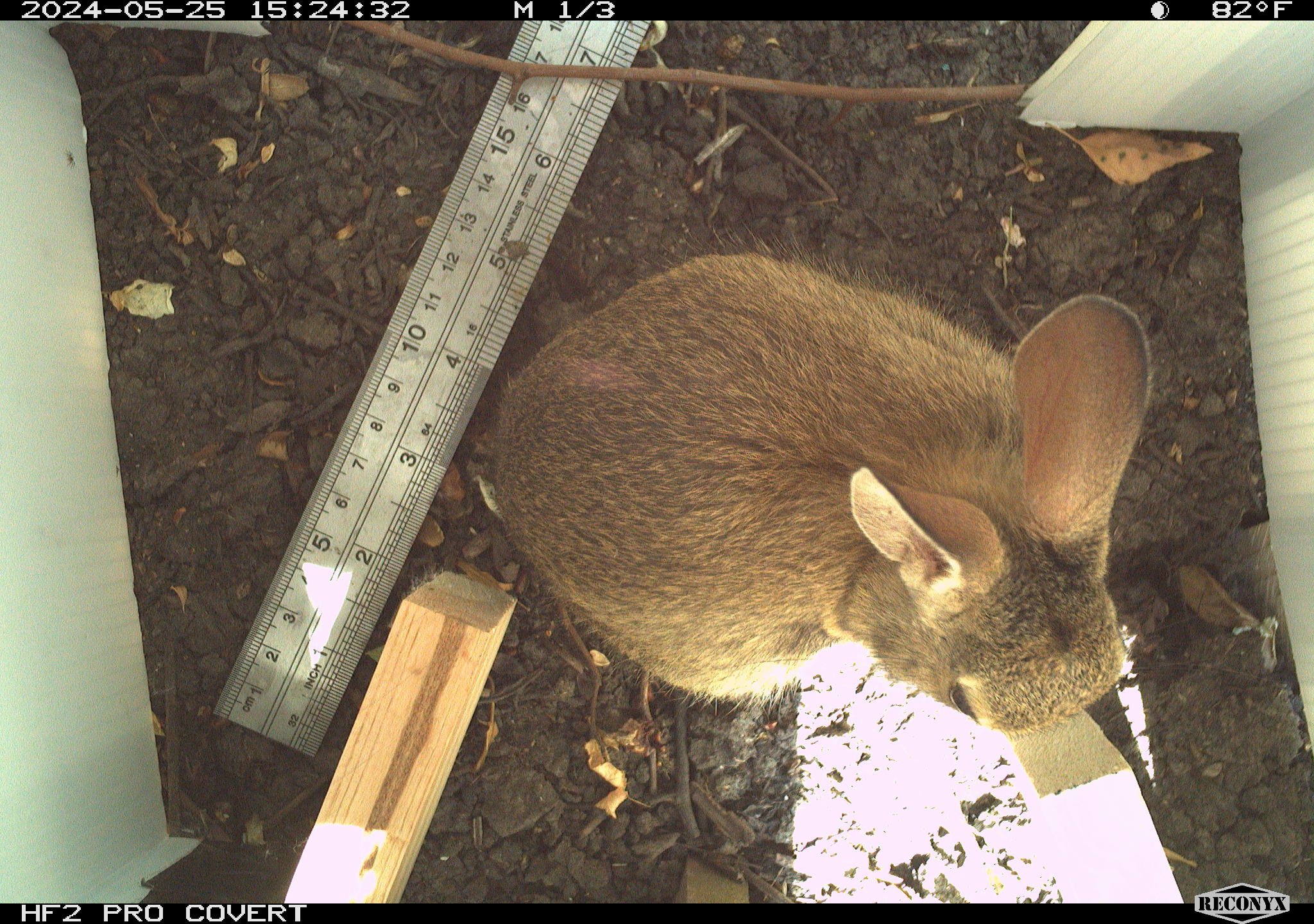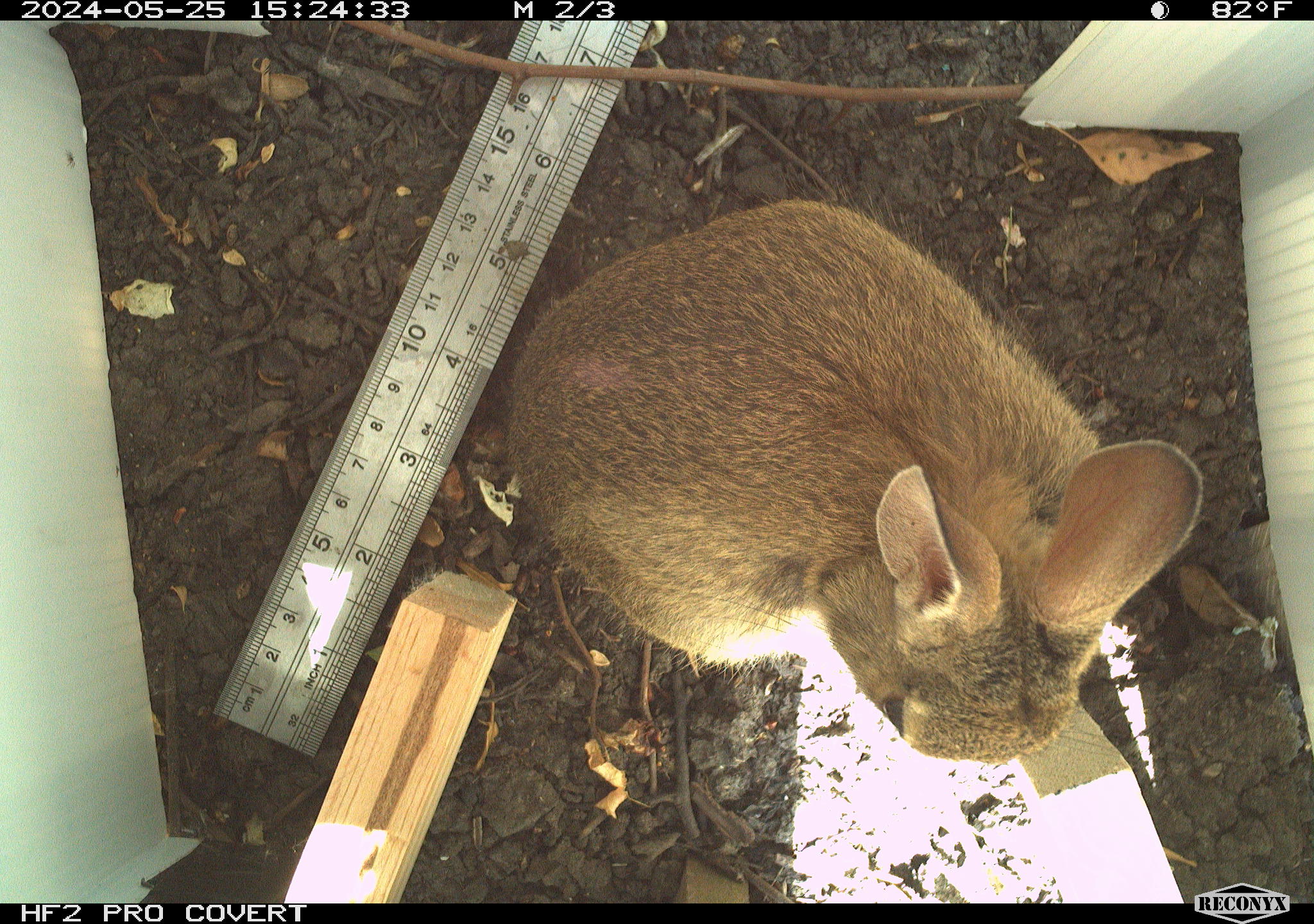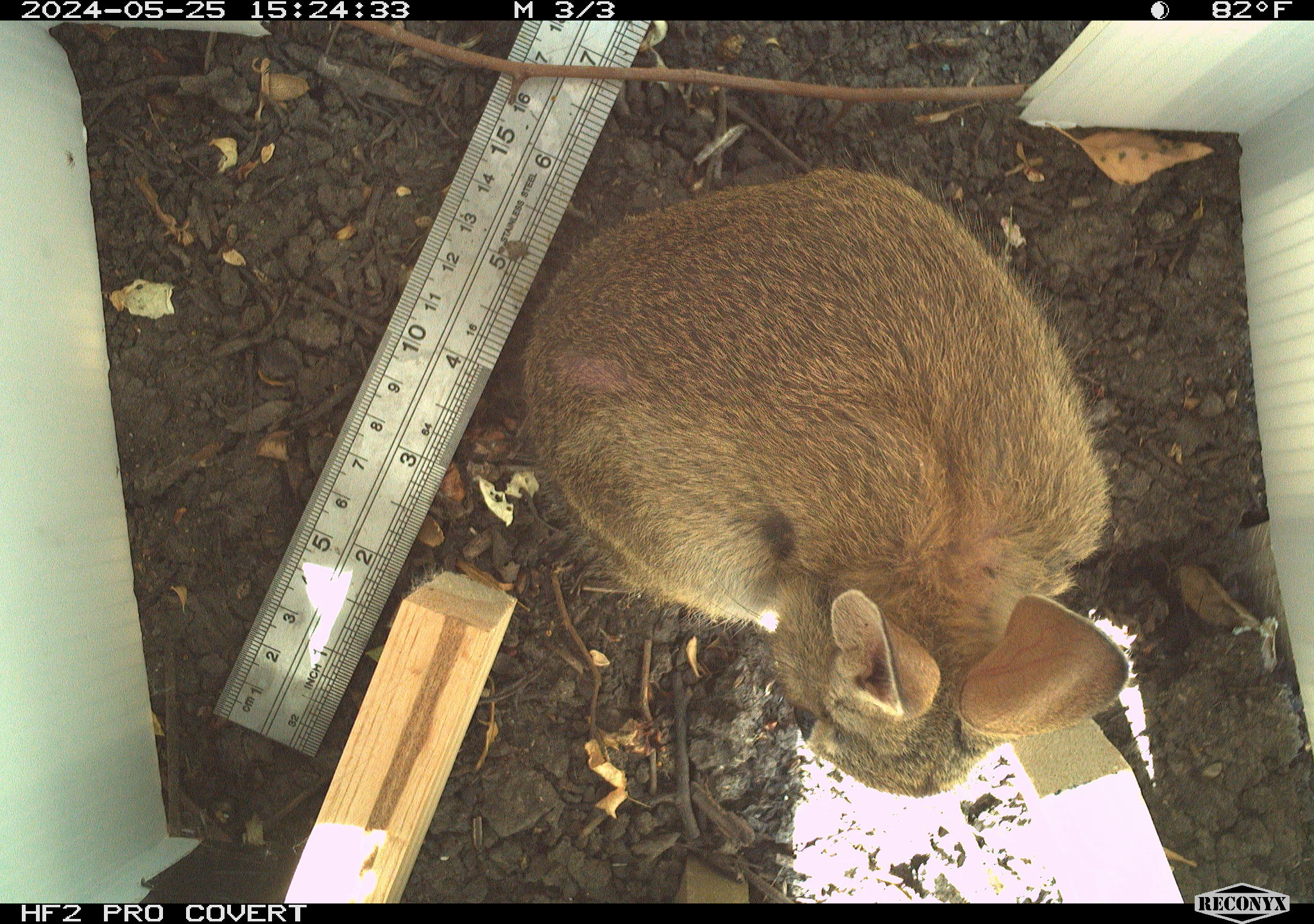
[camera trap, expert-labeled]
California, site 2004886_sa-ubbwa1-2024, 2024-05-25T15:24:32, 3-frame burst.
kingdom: Animalia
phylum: Chordata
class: Mammalia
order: Lagomorpha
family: Leporidae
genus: Sylvilagus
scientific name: Sylvilagus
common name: cottontail rabbits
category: sylvilagus species